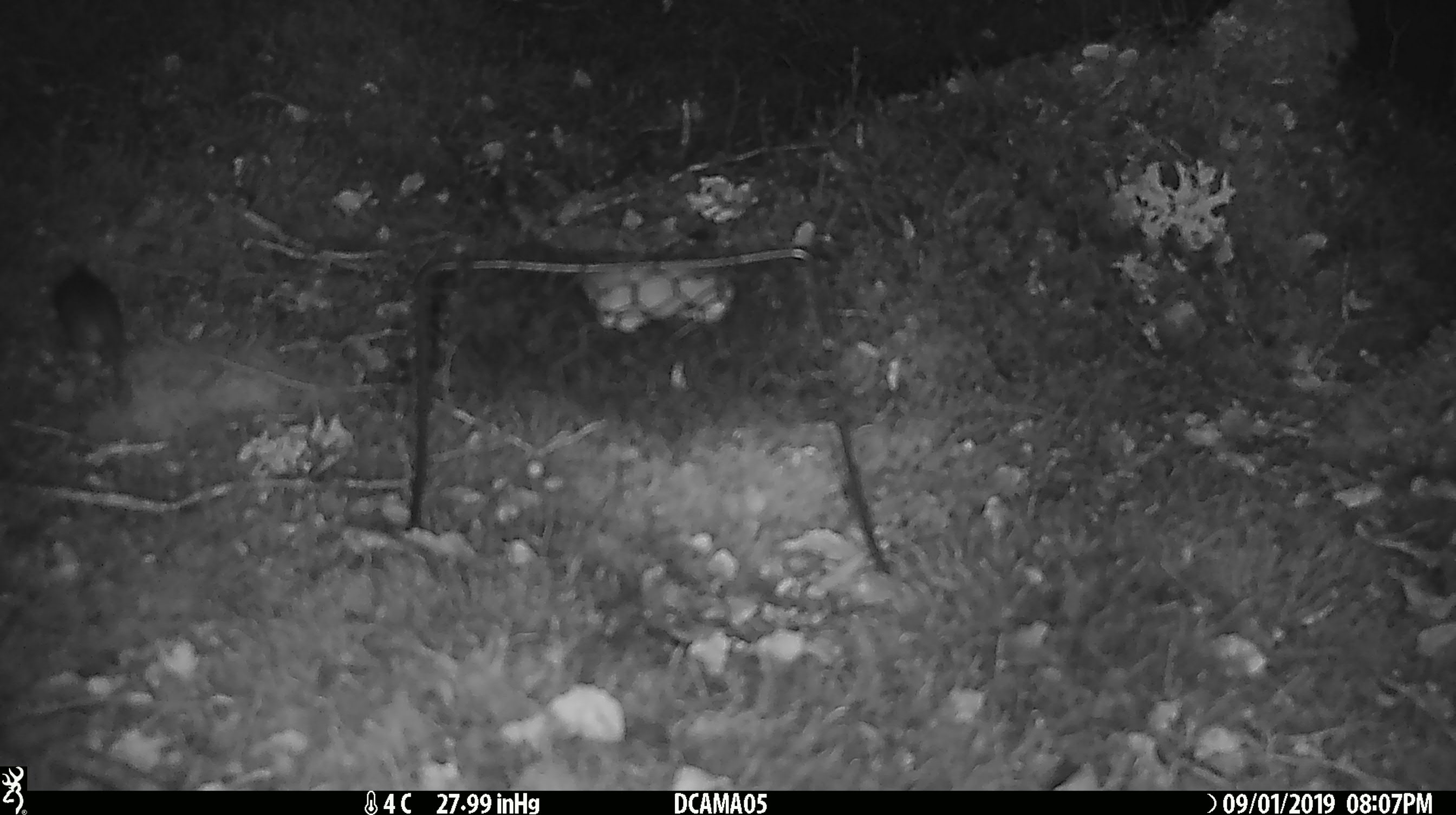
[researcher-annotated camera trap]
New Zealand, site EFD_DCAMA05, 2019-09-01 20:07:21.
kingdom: Animalia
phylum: Chordata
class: Mammalia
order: Rodentia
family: Muridae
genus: Mus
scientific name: Mus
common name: mouse